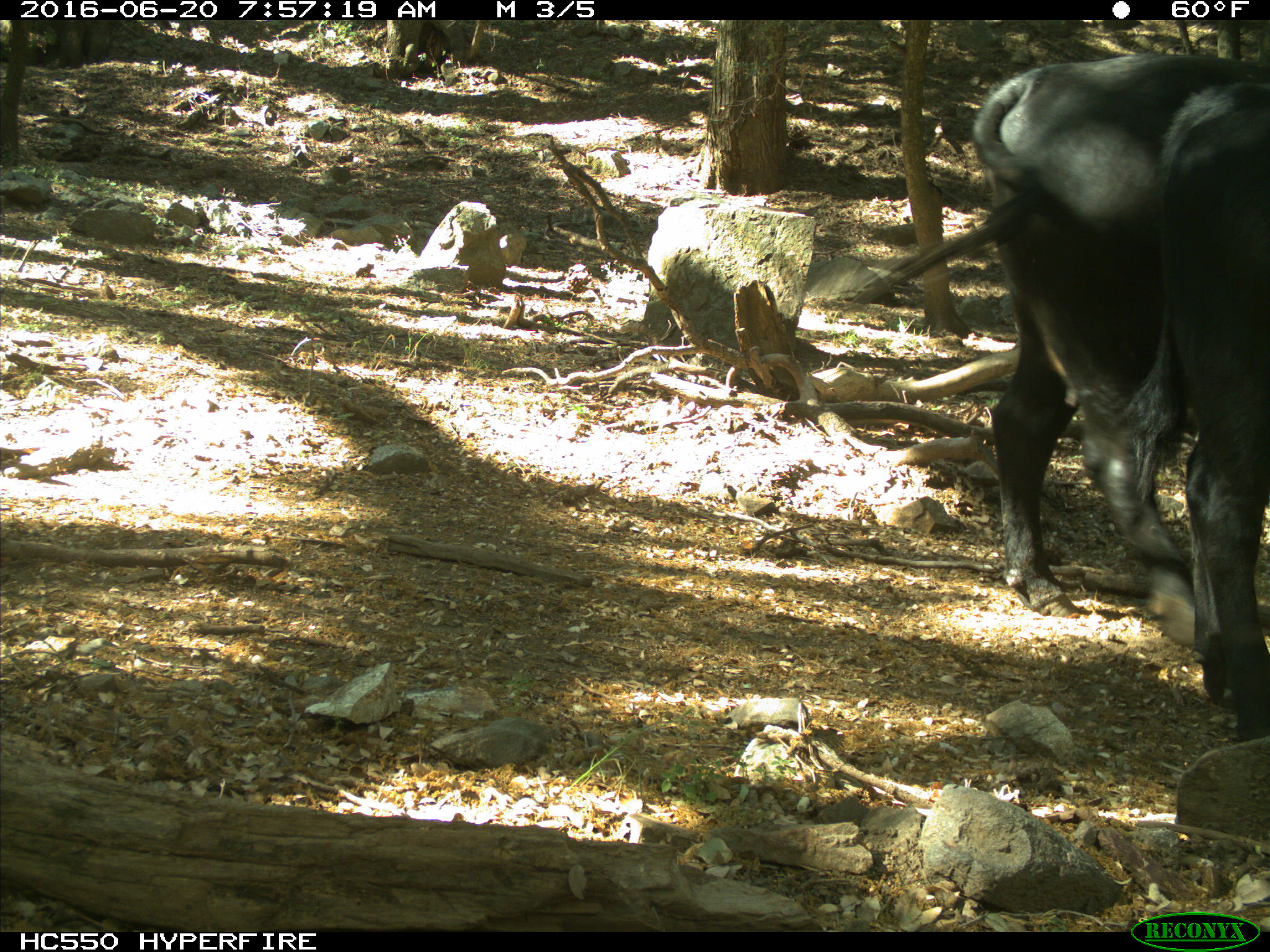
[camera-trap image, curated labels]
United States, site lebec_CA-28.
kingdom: Animalia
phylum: Chordata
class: Mammalia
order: Artiodactyla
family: Bovidae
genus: Bos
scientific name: Bos taurus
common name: domestic cow